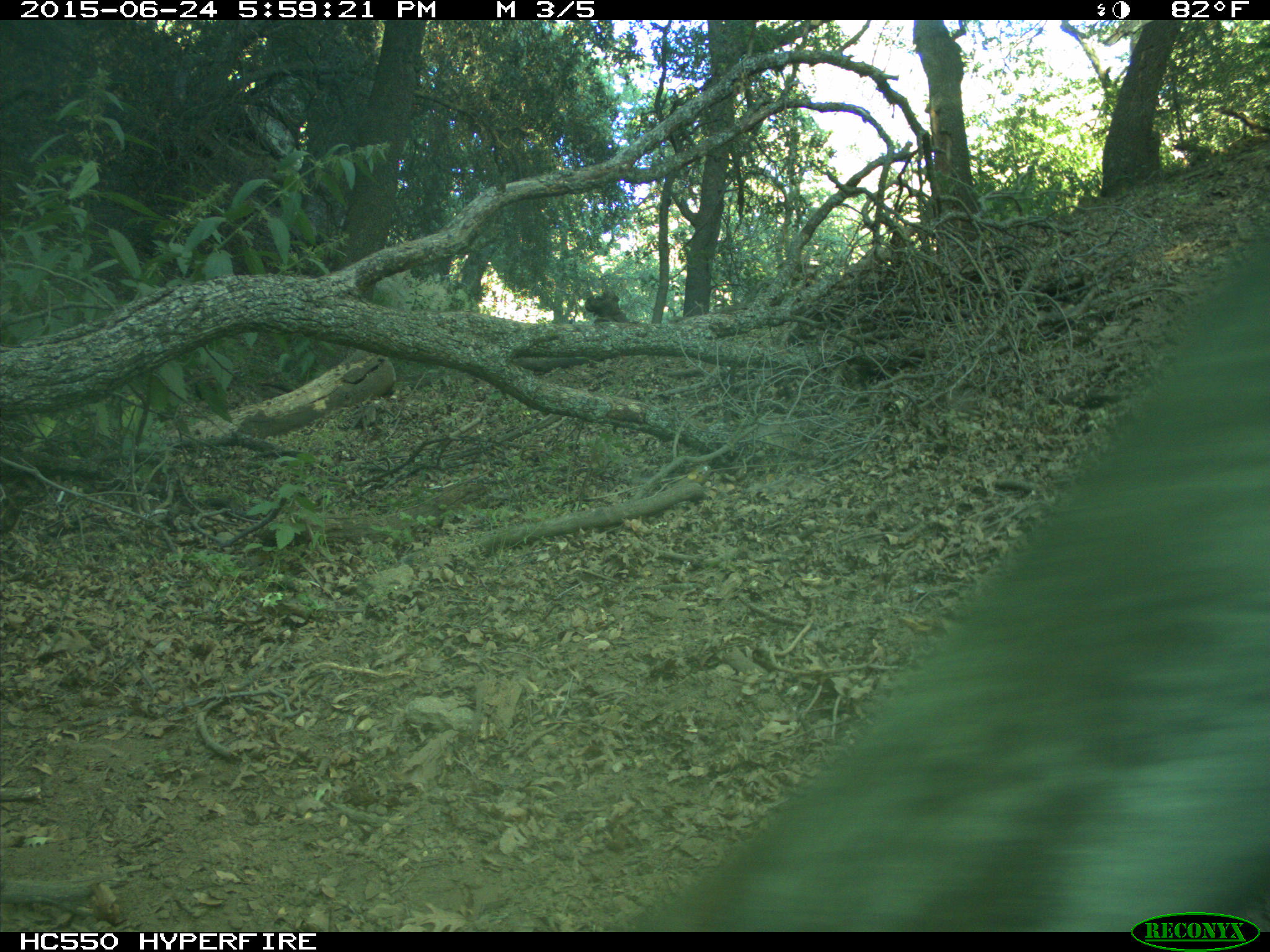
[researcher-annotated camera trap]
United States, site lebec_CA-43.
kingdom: Animalia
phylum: Chordata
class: Mammalia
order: Artiodactyla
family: Bovidae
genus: Bos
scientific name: Bos taurus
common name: domestic cow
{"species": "Bos taurus (domestic cow)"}